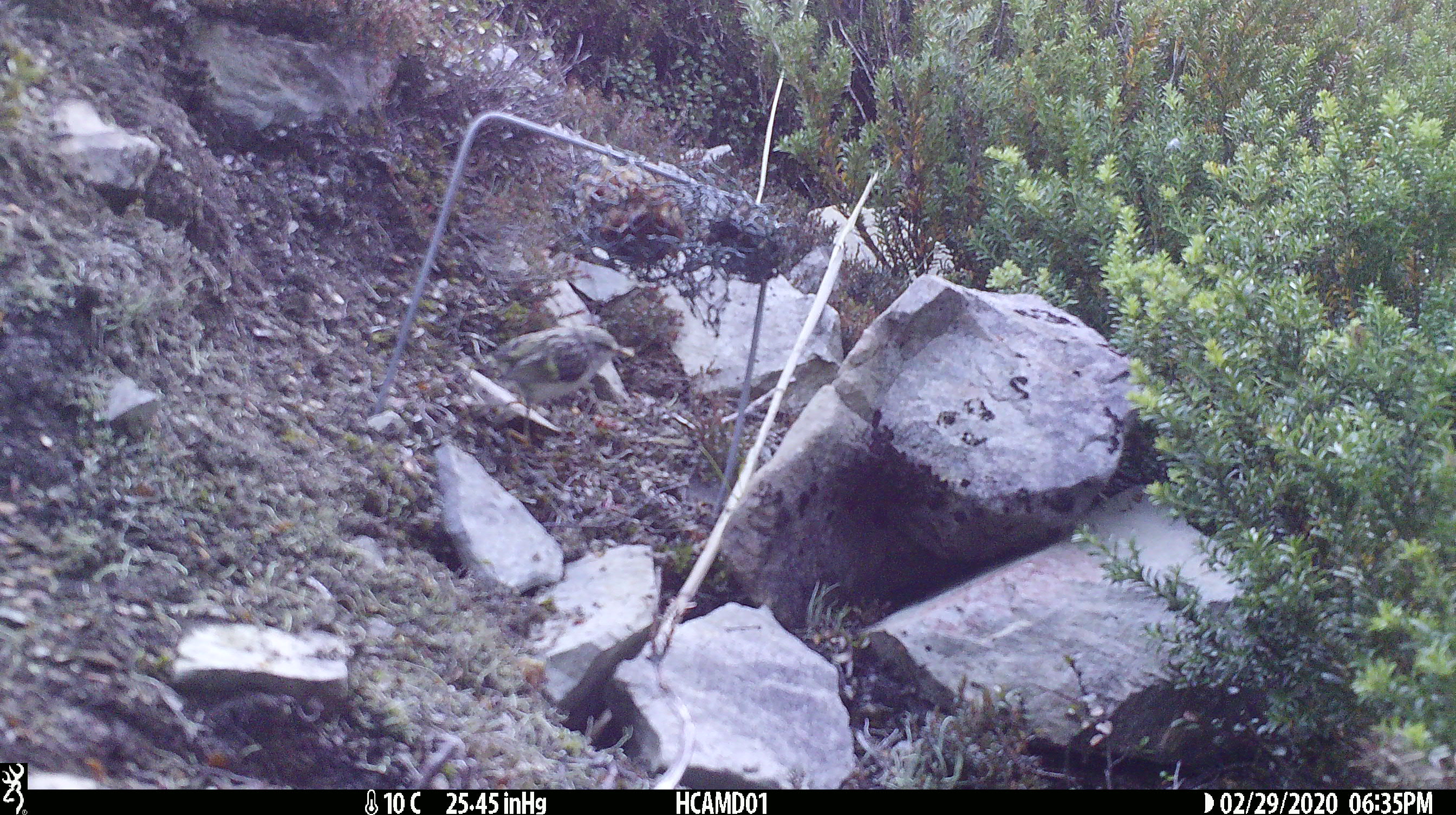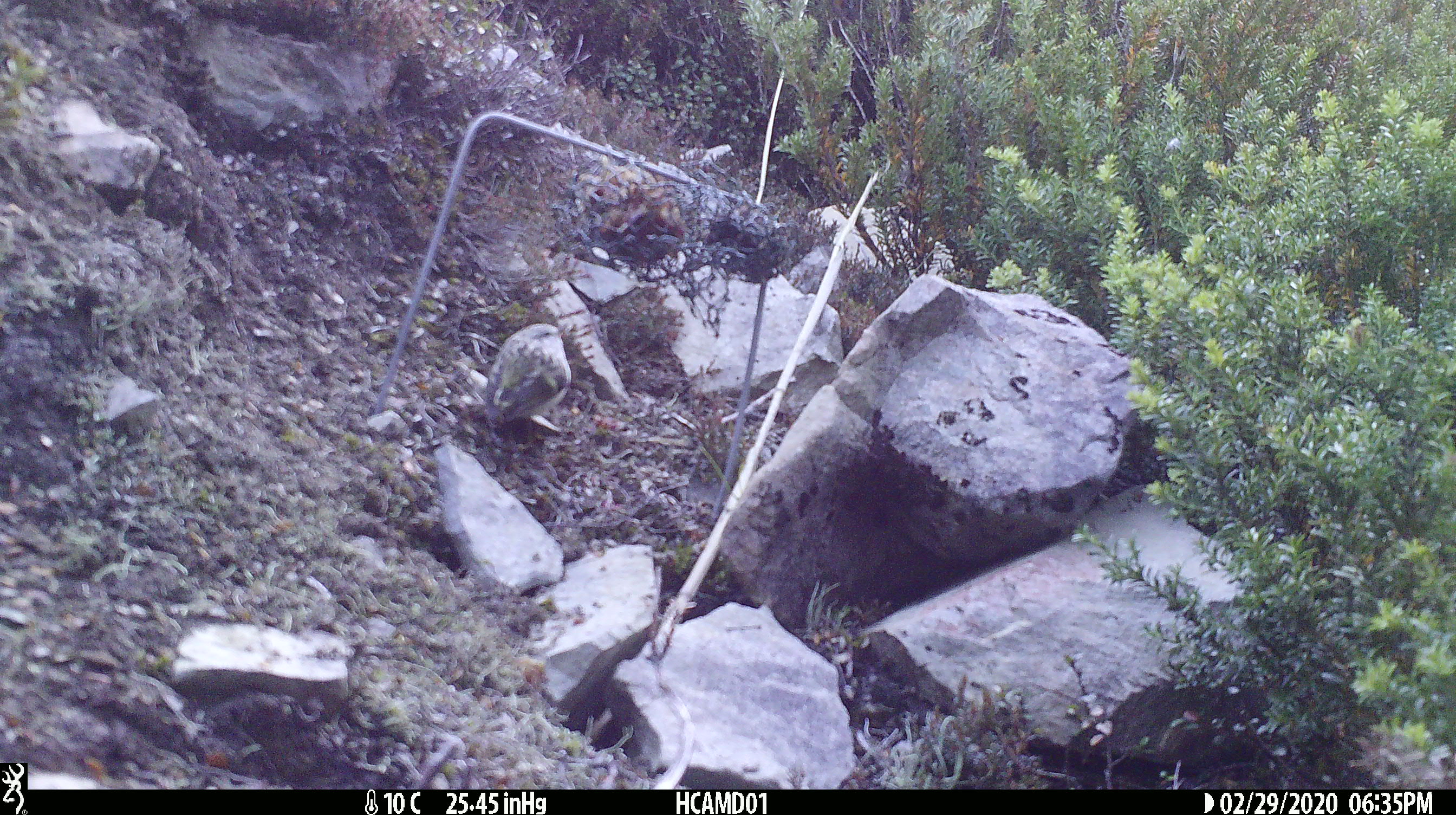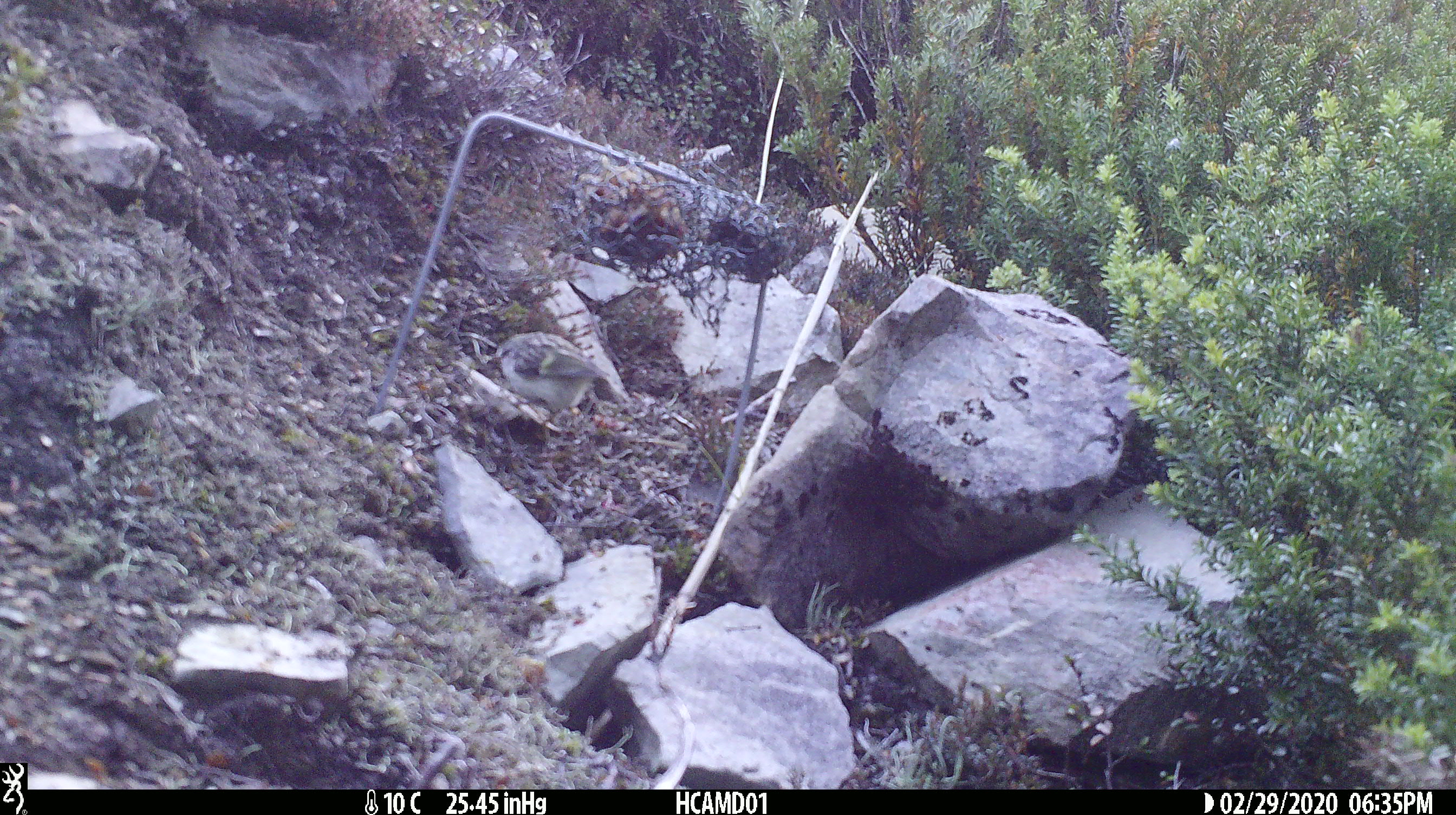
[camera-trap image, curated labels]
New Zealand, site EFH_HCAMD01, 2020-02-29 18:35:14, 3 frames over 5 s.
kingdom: Animalia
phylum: Chordata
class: Aves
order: Passeriformes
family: Acanthisittidae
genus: Acanthisitta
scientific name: Acanthisitta chloris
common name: rifleman